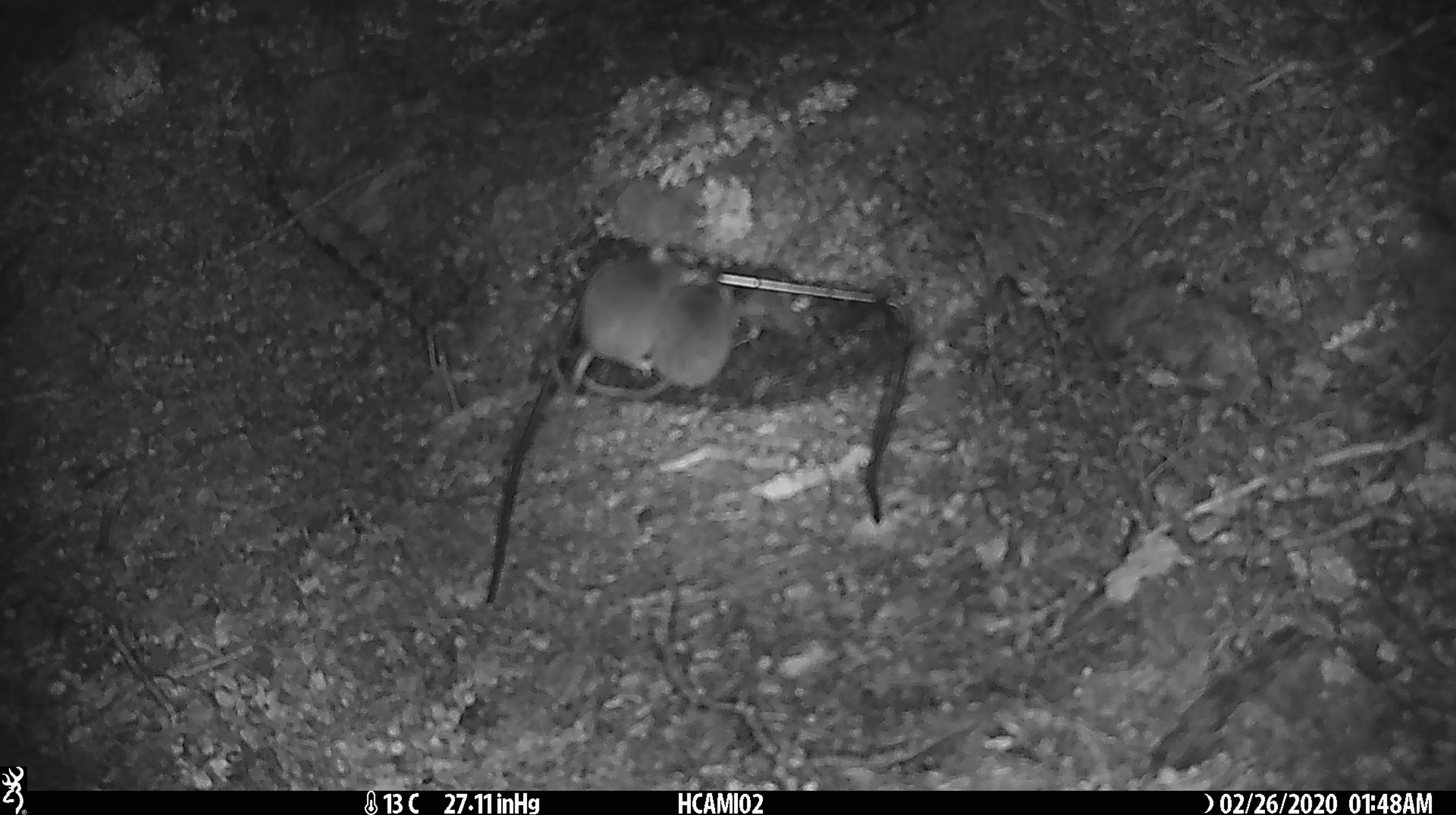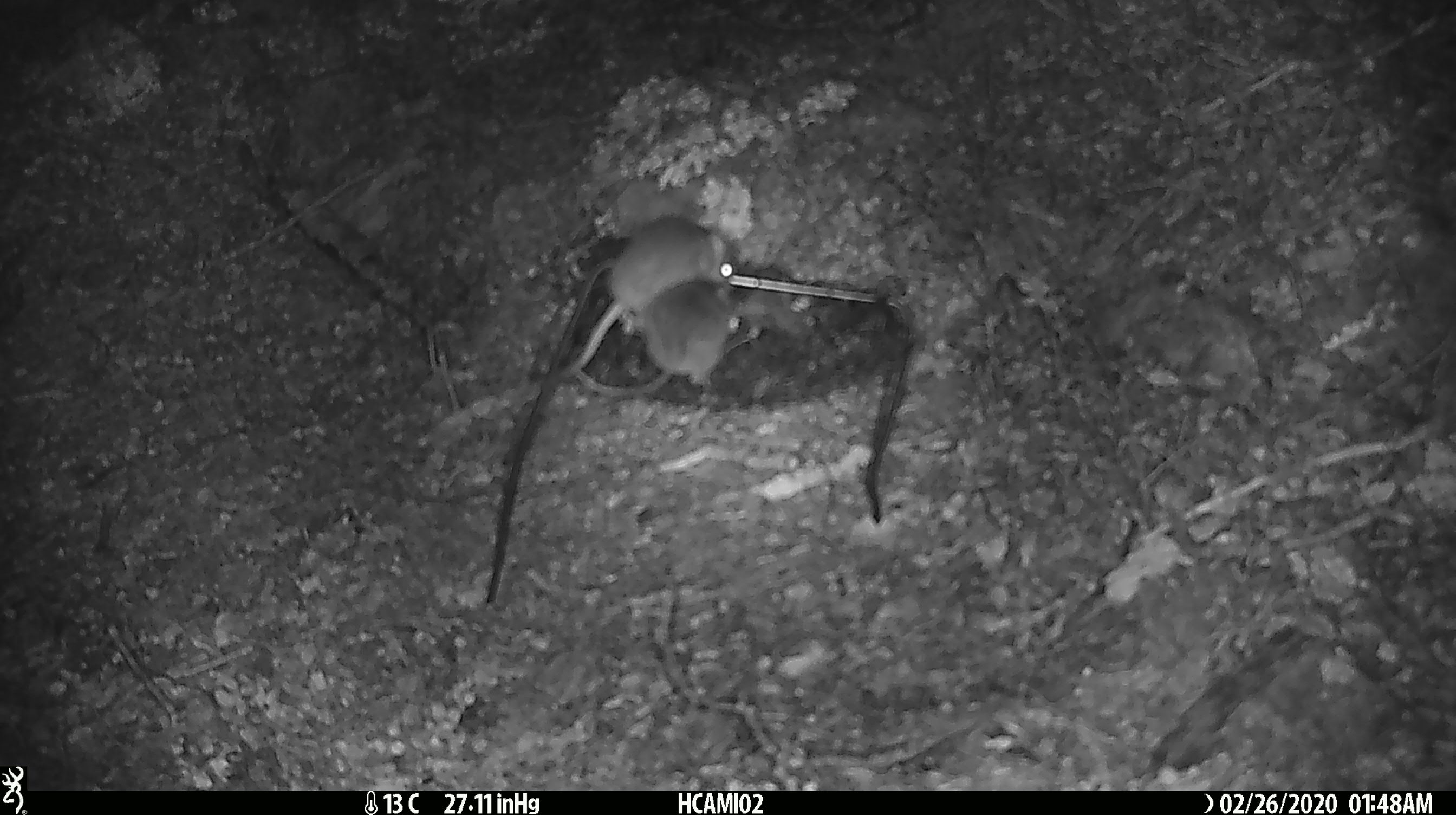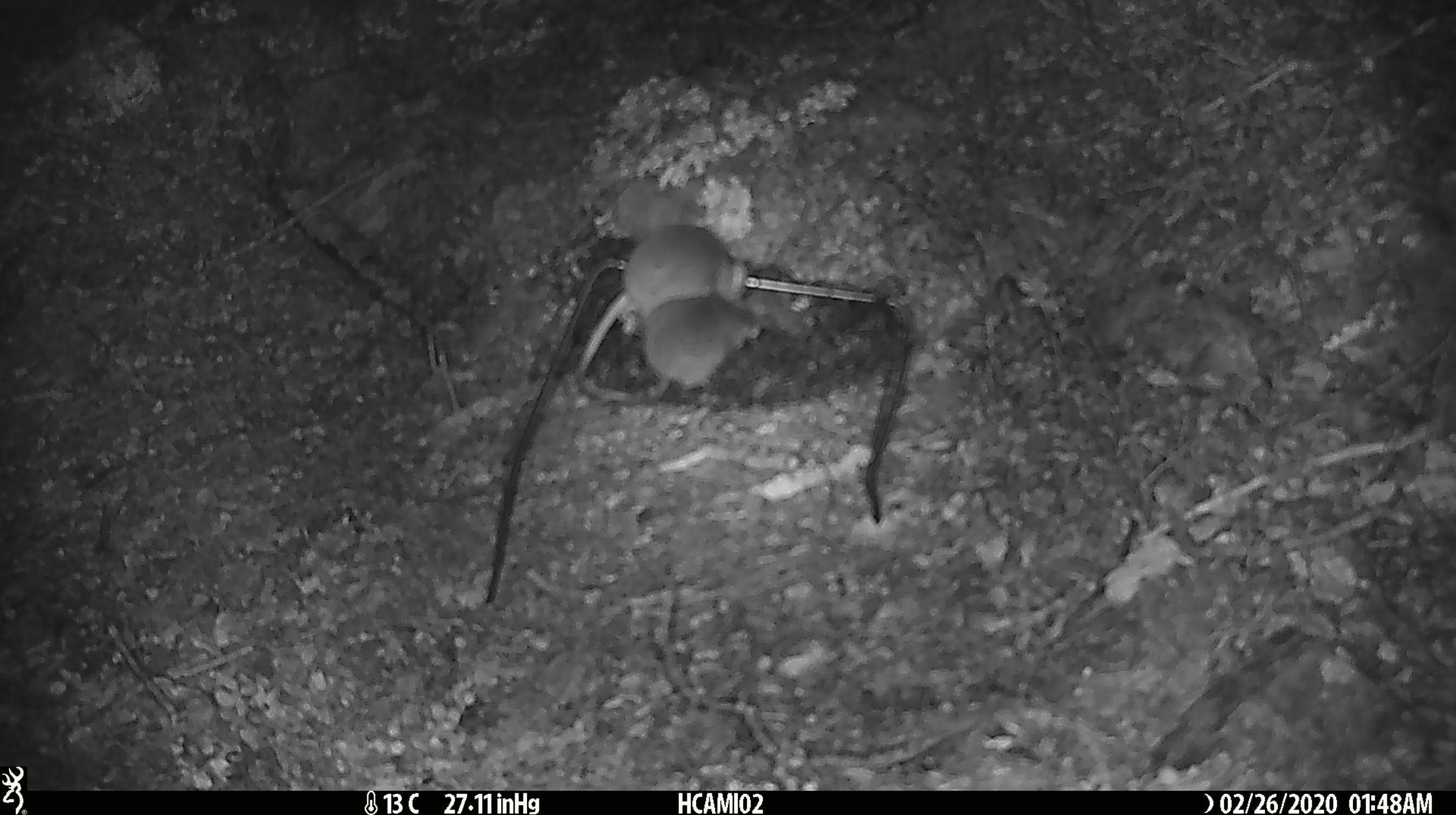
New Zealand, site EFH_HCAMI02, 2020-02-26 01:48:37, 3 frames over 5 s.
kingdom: Animalia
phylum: Chordata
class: Mammalia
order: Rodentia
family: Muridae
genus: Mus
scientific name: Mus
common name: mouse